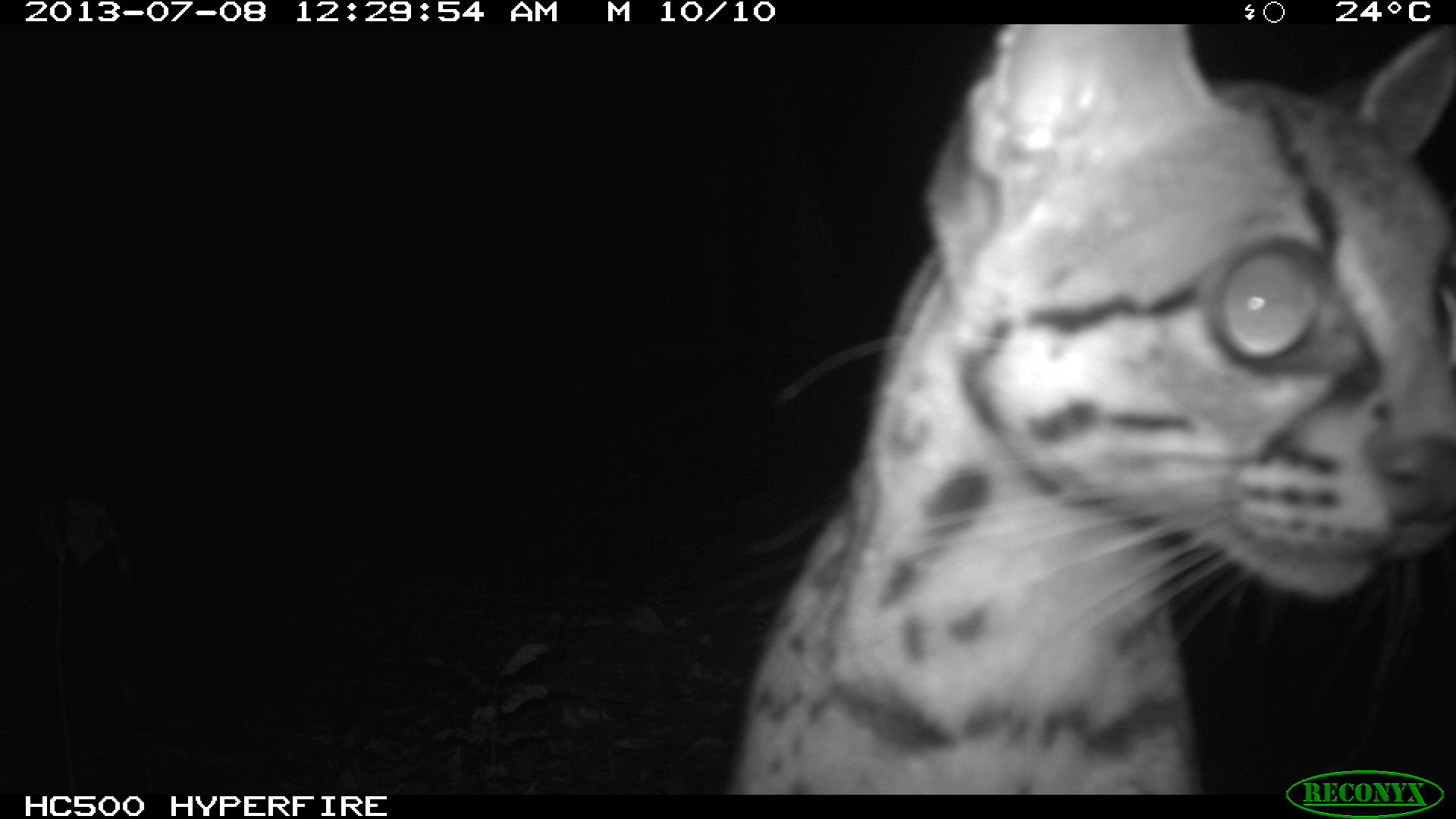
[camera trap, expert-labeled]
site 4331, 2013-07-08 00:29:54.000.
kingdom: Animalia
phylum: Chordata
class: Mammalia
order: Carnivora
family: Felidae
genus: Leopardus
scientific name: Leopardus pardalis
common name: ocelot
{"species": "Leopardus pardalis (ocelot)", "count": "1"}